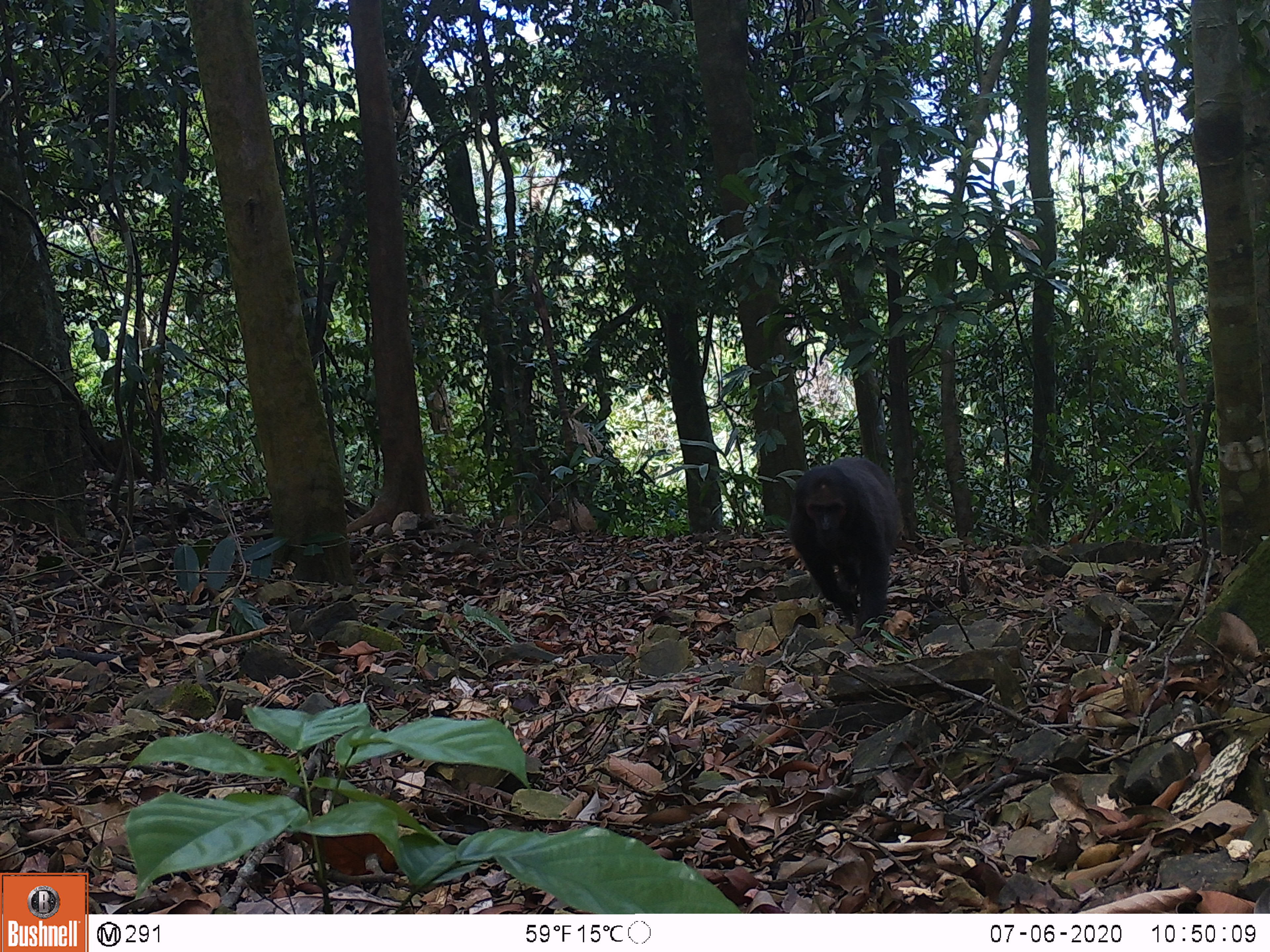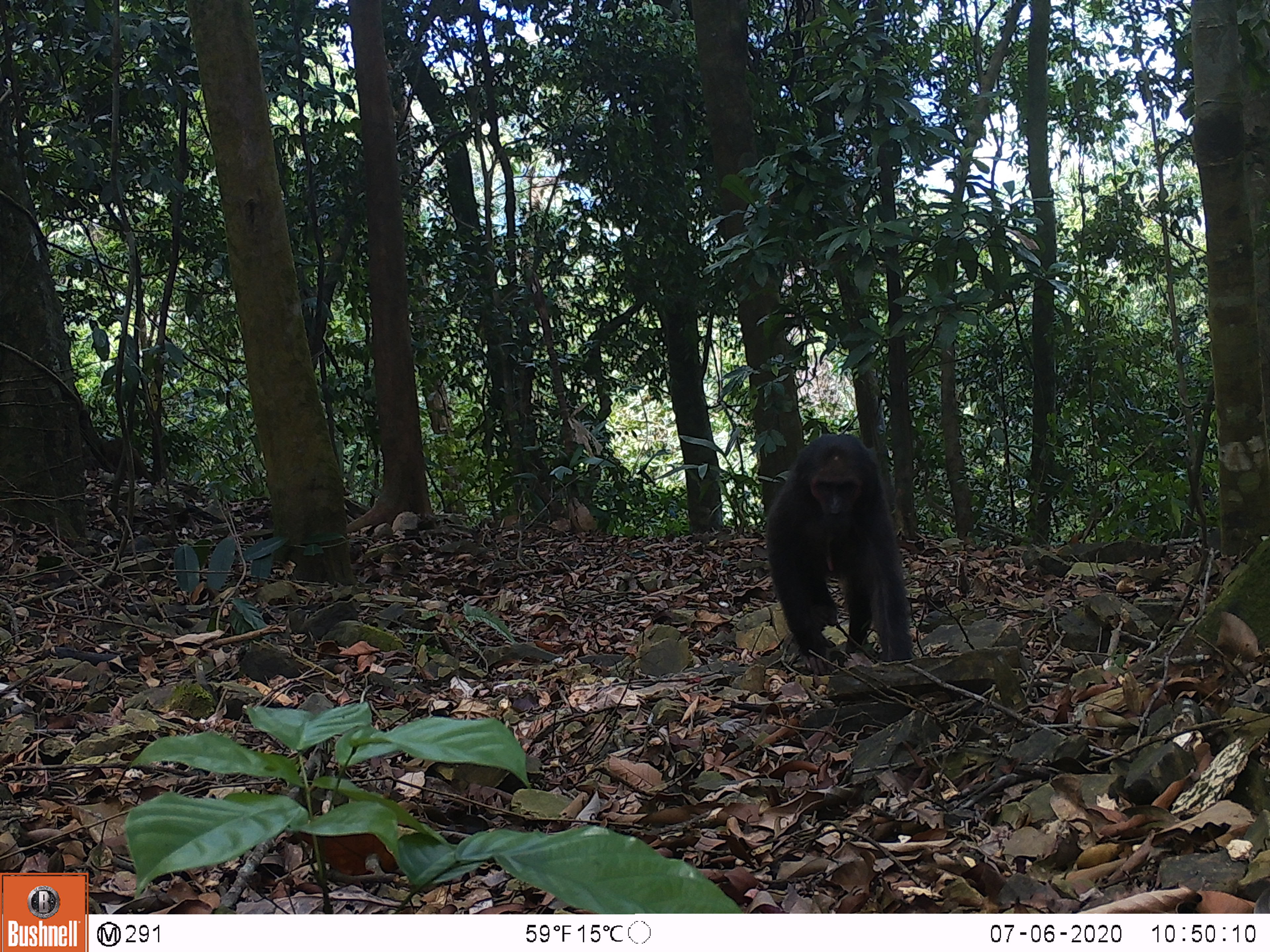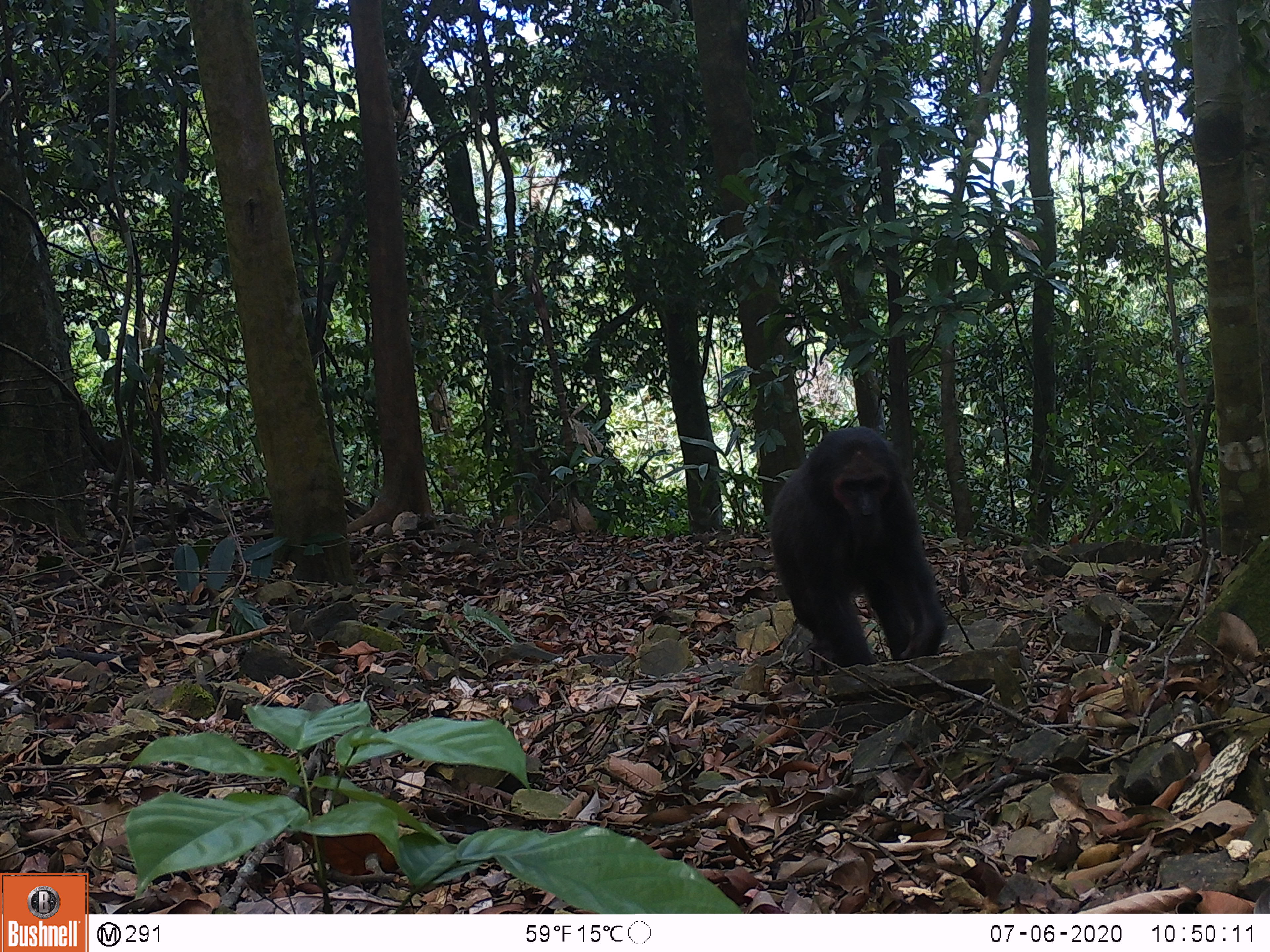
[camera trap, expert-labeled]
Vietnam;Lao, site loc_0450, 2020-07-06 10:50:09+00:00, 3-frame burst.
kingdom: Animalia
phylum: Chordata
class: Mammalia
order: Primates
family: Cercopithecidae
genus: Macaca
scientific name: Macaca arctoides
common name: stump-tailed macaque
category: stump tailed macaque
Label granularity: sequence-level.